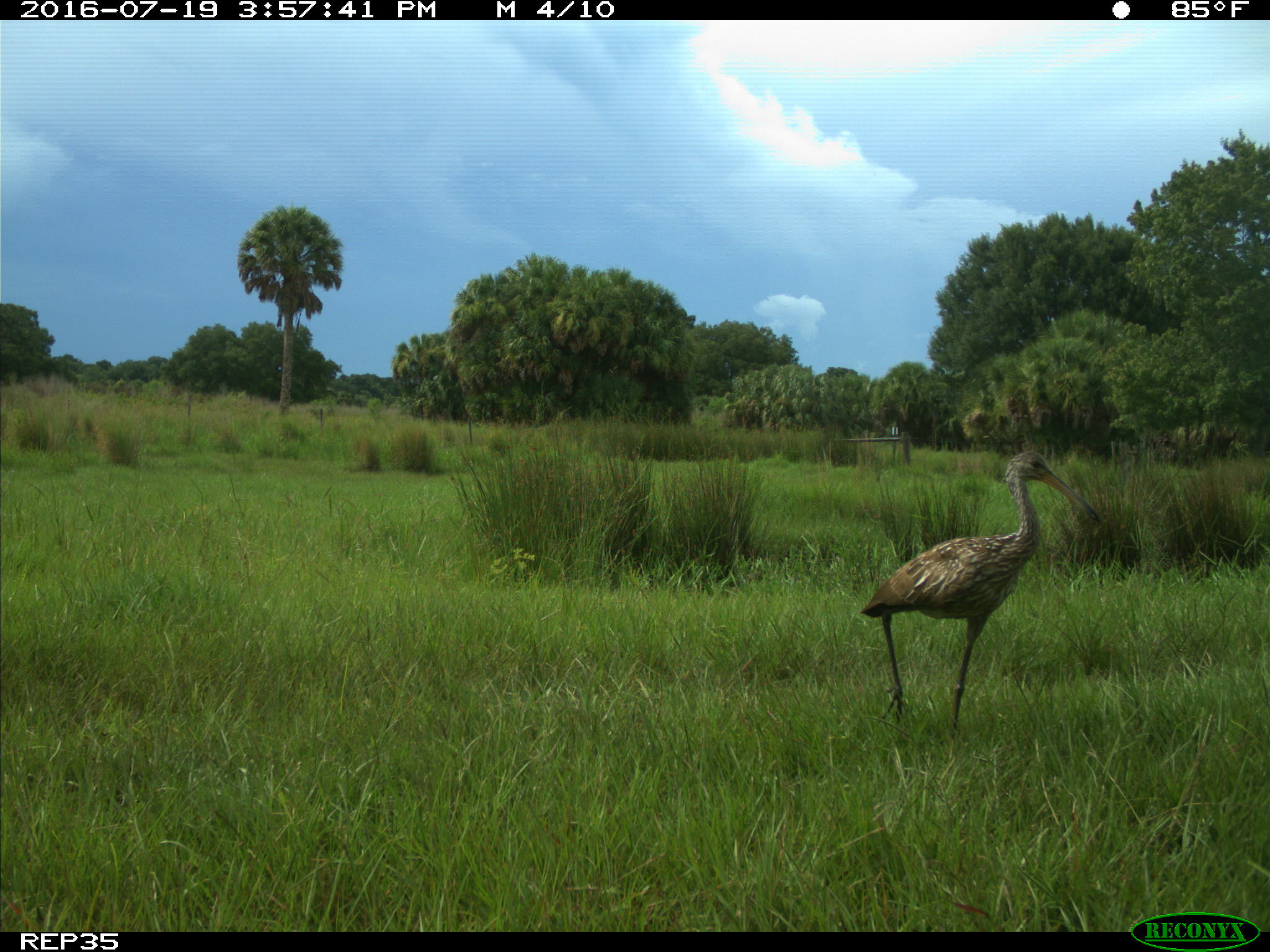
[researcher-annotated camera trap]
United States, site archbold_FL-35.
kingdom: Animalia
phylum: Chordata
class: Aves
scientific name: Aves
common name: birds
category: unidentified bird